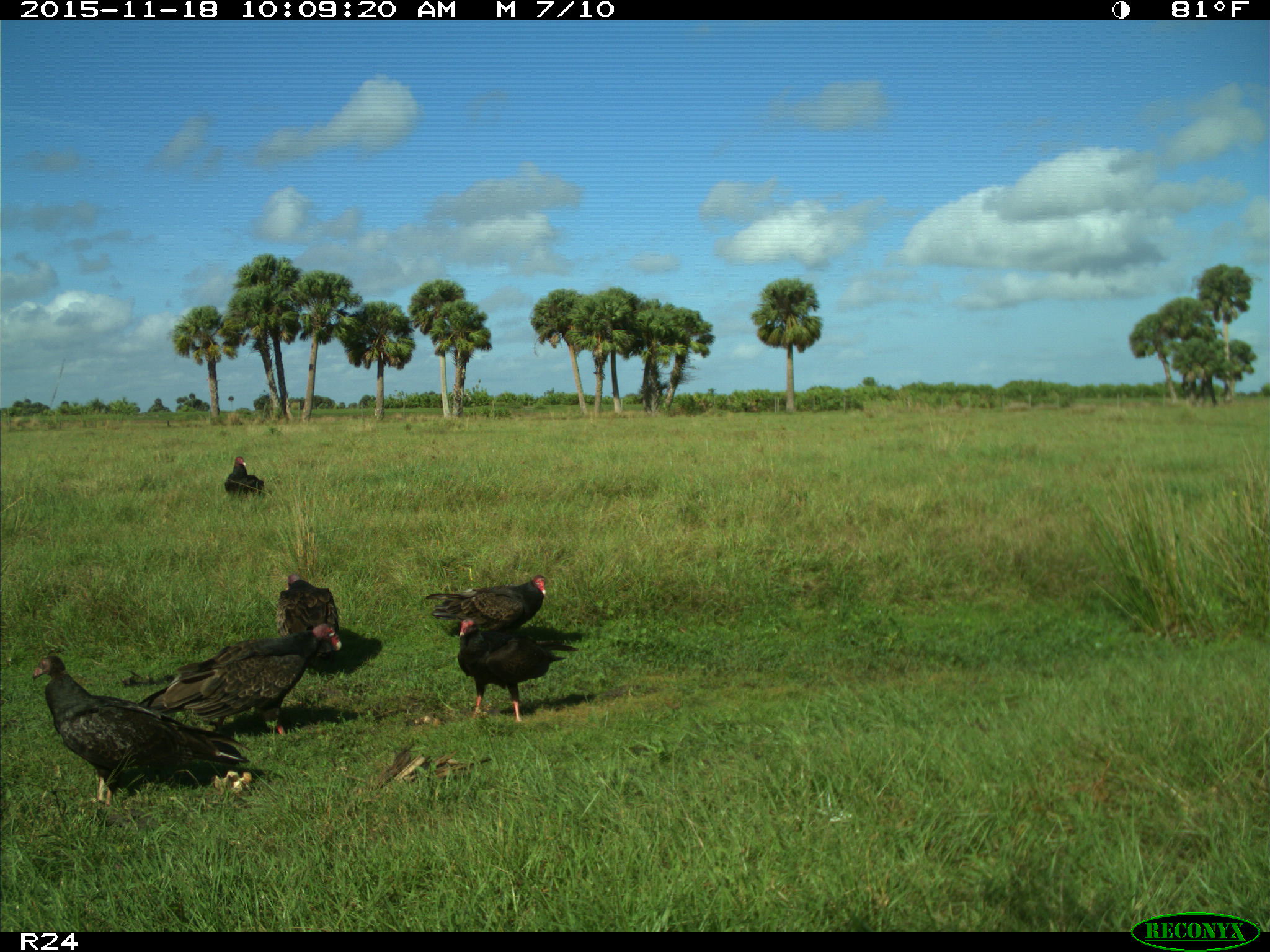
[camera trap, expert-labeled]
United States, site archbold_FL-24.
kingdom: Animalia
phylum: Chordata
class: Aves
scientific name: Aves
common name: birds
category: unidentified bird